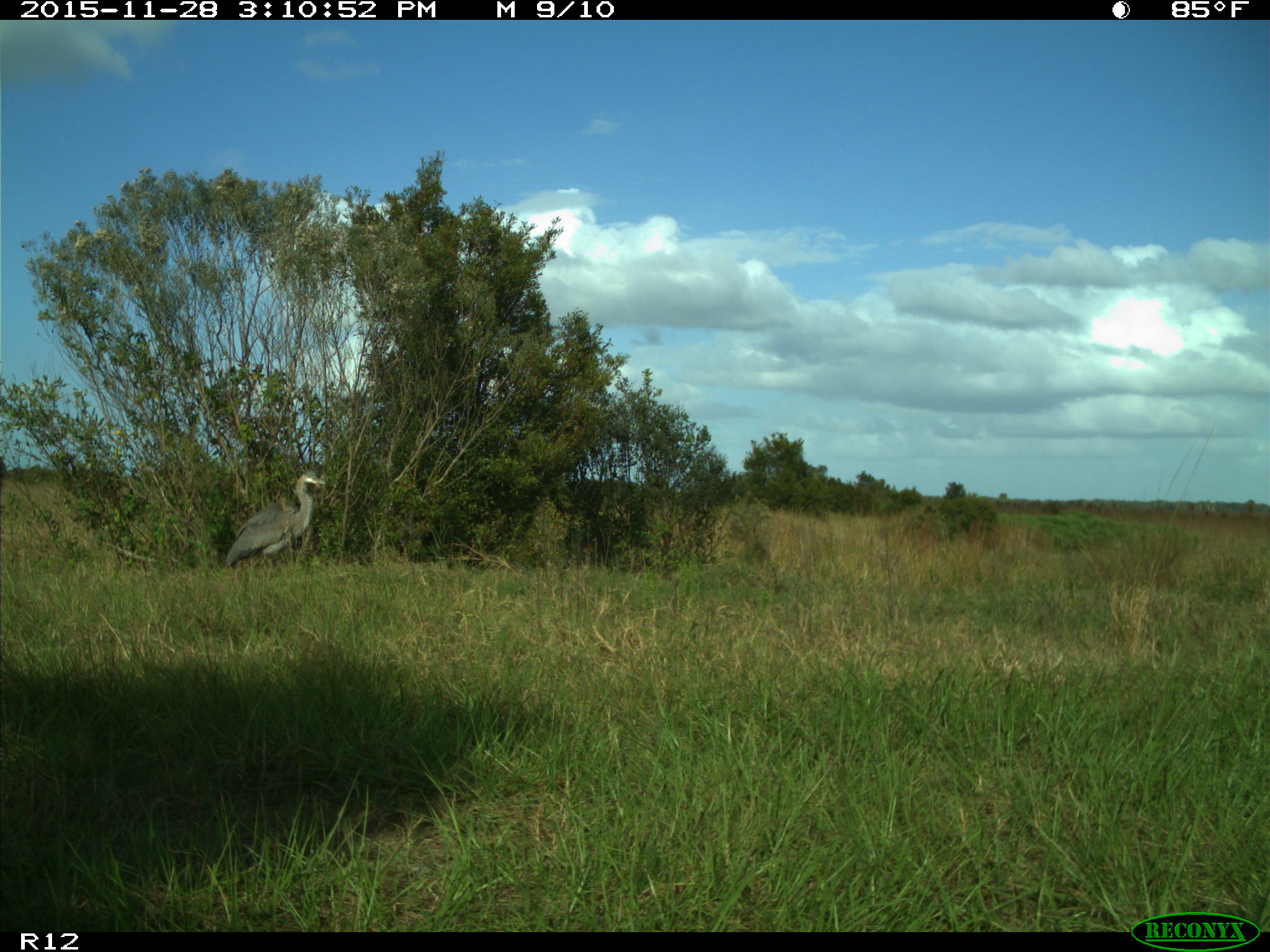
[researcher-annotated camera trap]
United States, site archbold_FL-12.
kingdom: Animalia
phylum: Chordata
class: Aves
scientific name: Aves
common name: birds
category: unidentified bird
Unidentified bird (birds) (Aves).